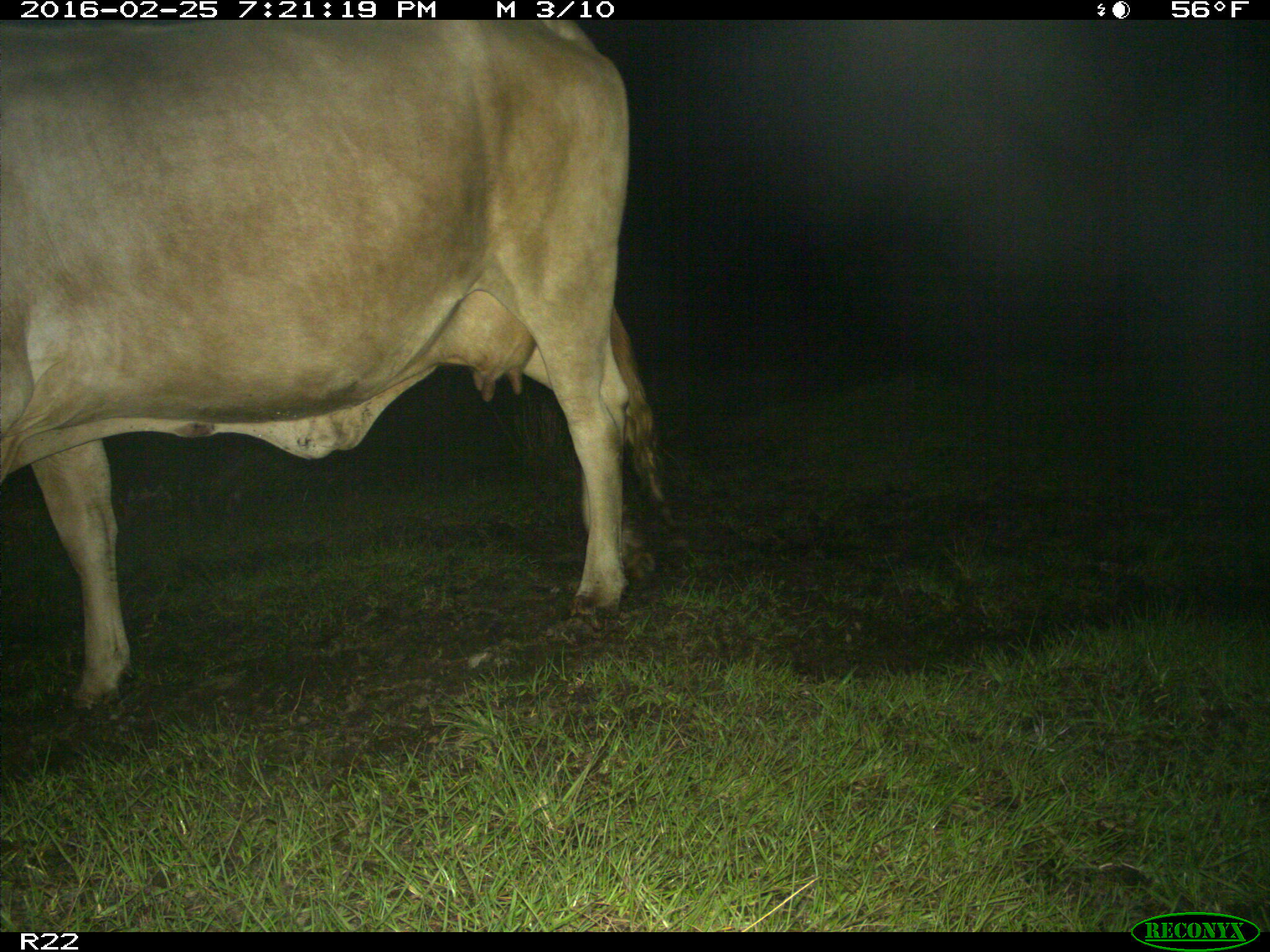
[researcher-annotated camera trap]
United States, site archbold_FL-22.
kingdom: Animalia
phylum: Chordata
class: Mammalia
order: Artiodactyla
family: Bovidae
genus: Bos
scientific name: Bos taurus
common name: domestic cow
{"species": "Bos taurus (domestic cow)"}